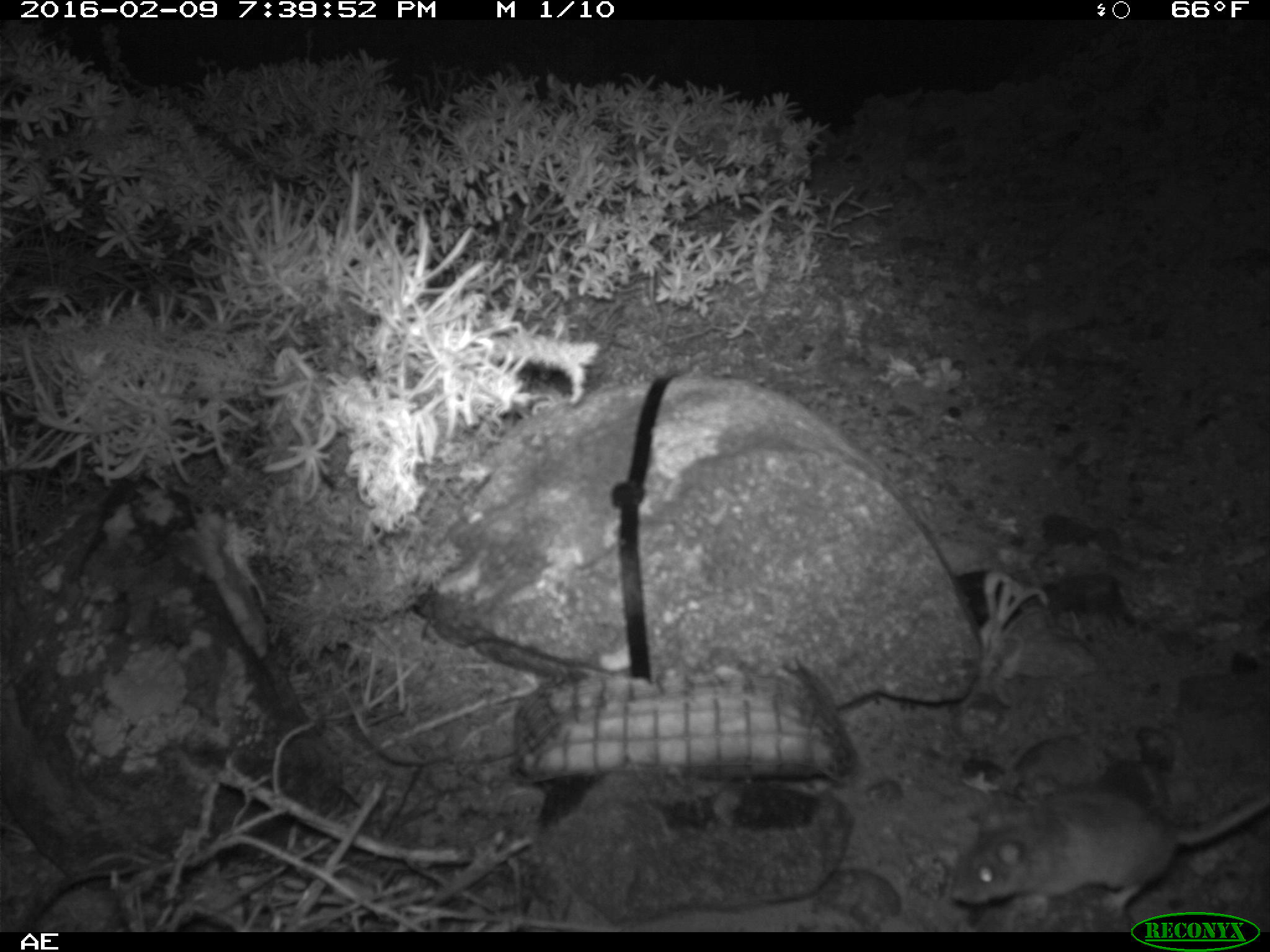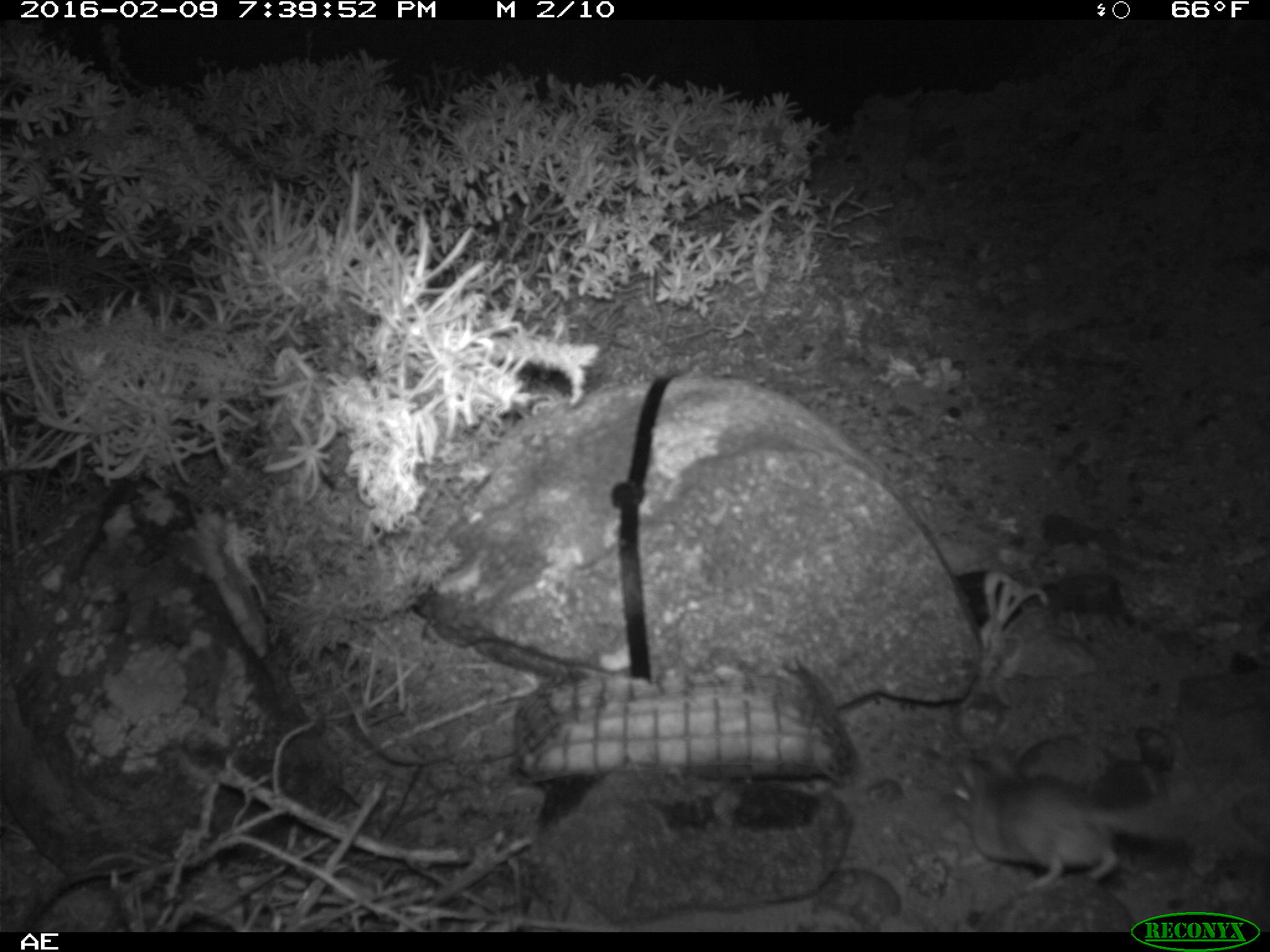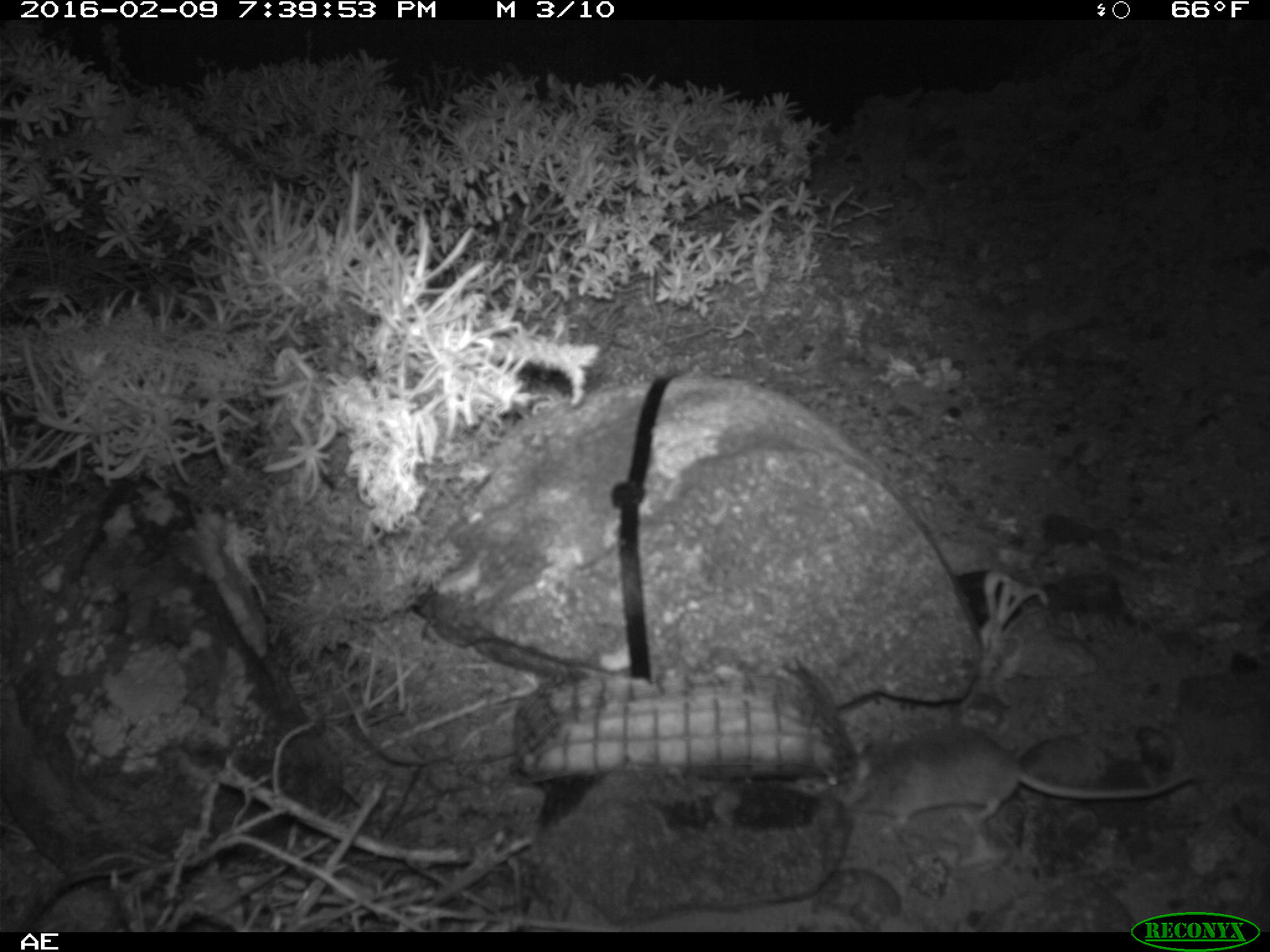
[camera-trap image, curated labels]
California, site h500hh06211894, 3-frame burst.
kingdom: Animalia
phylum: Chordata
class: Mammalia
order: Rodentia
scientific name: Rodentia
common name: rodent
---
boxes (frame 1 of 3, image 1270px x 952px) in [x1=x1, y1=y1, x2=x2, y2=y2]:
rodent: [x1=948, y1=787, x2=1269, y2=915]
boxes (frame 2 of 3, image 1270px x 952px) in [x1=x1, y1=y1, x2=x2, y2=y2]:
rodent: [x1=958, y1=759, x2=1213, y2=890]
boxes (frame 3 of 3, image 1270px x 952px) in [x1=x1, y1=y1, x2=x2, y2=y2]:
rodent: [x1=819, y1=726, x2=1196, y2=832]